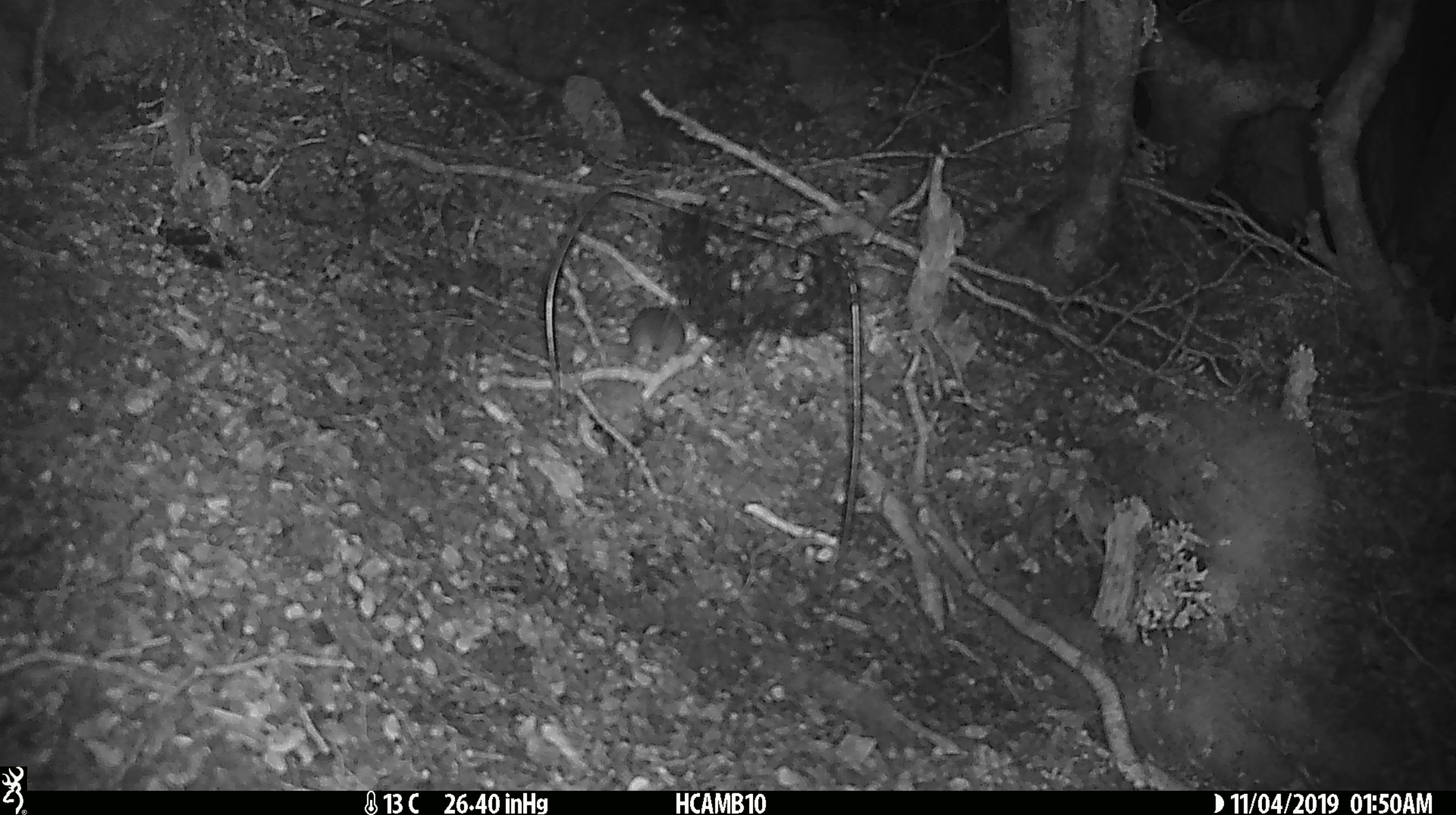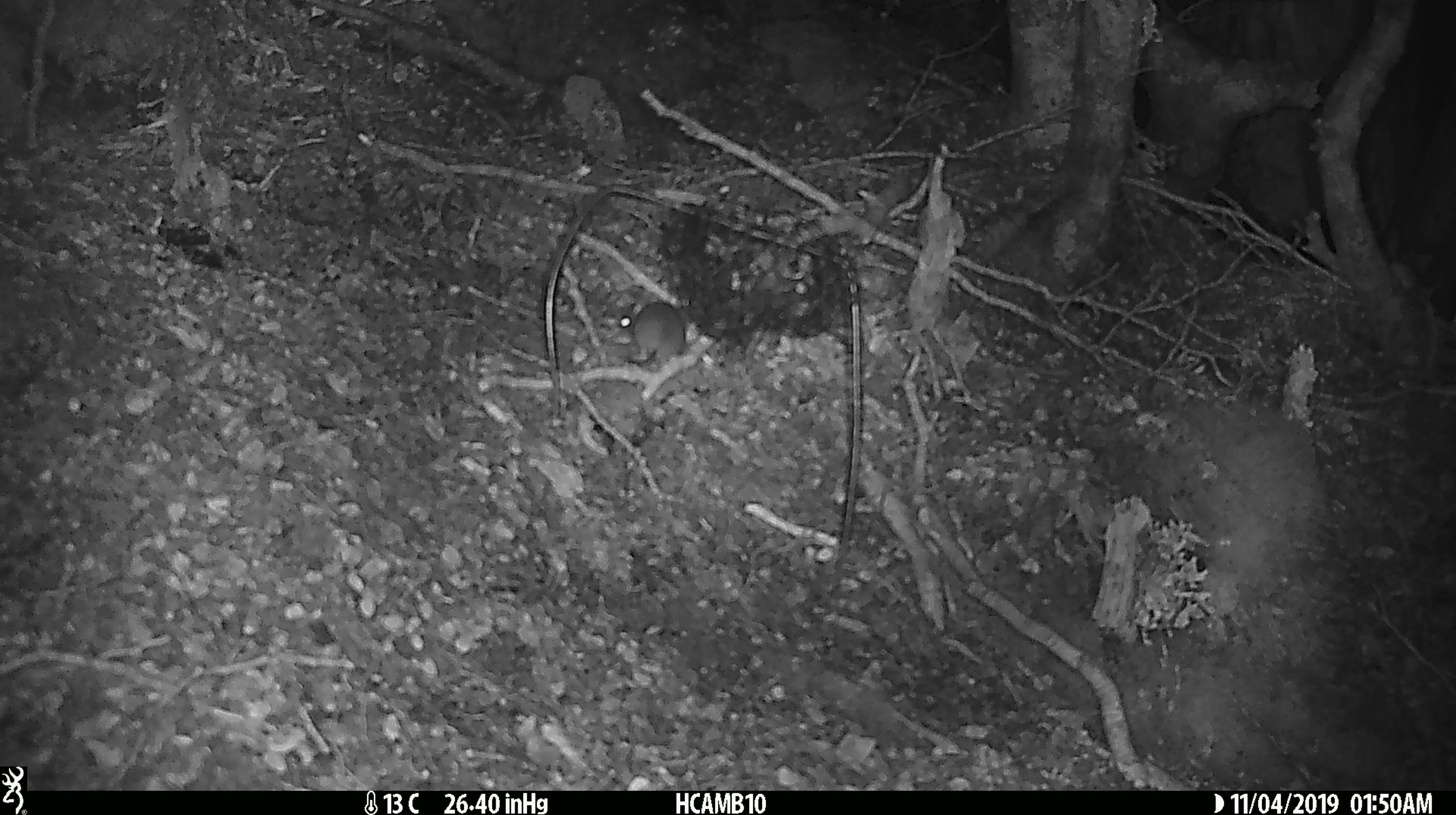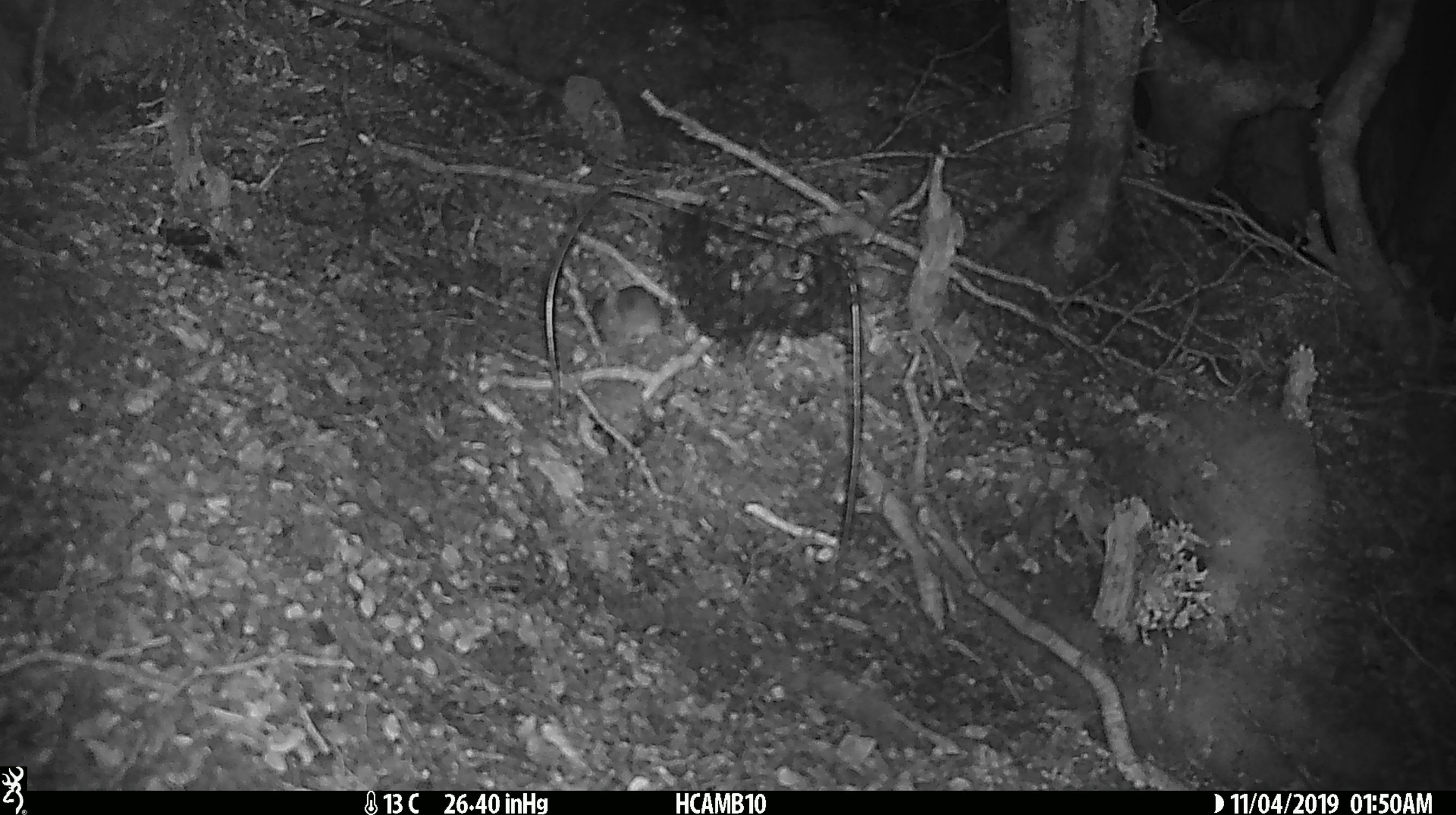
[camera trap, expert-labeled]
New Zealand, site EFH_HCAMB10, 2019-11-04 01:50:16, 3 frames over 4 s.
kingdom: Animalia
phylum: Chordata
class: Mammalia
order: Rodentia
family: Muridae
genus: Mus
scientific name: Mus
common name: mouse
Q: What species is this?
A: Mouse (Mus).